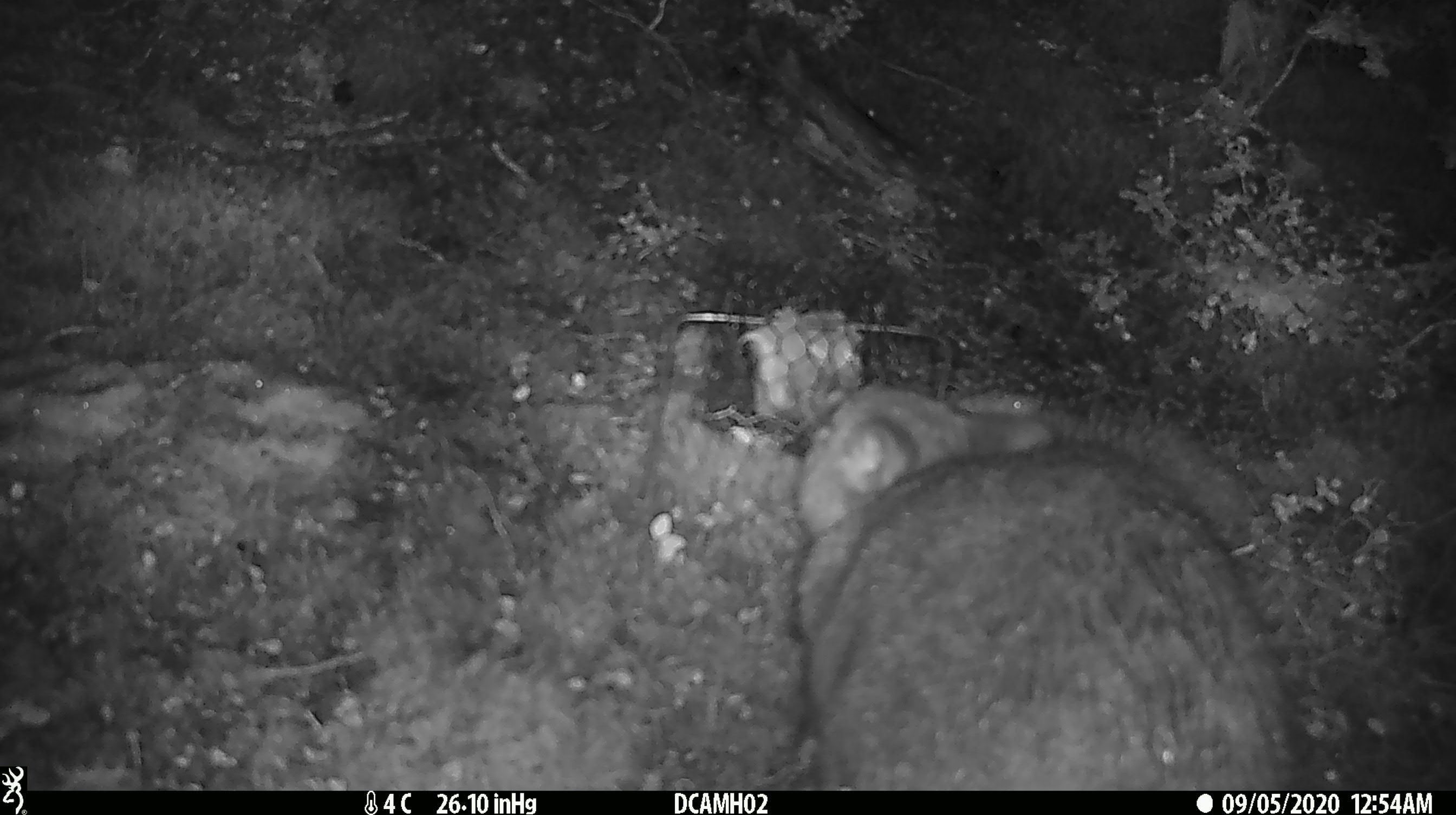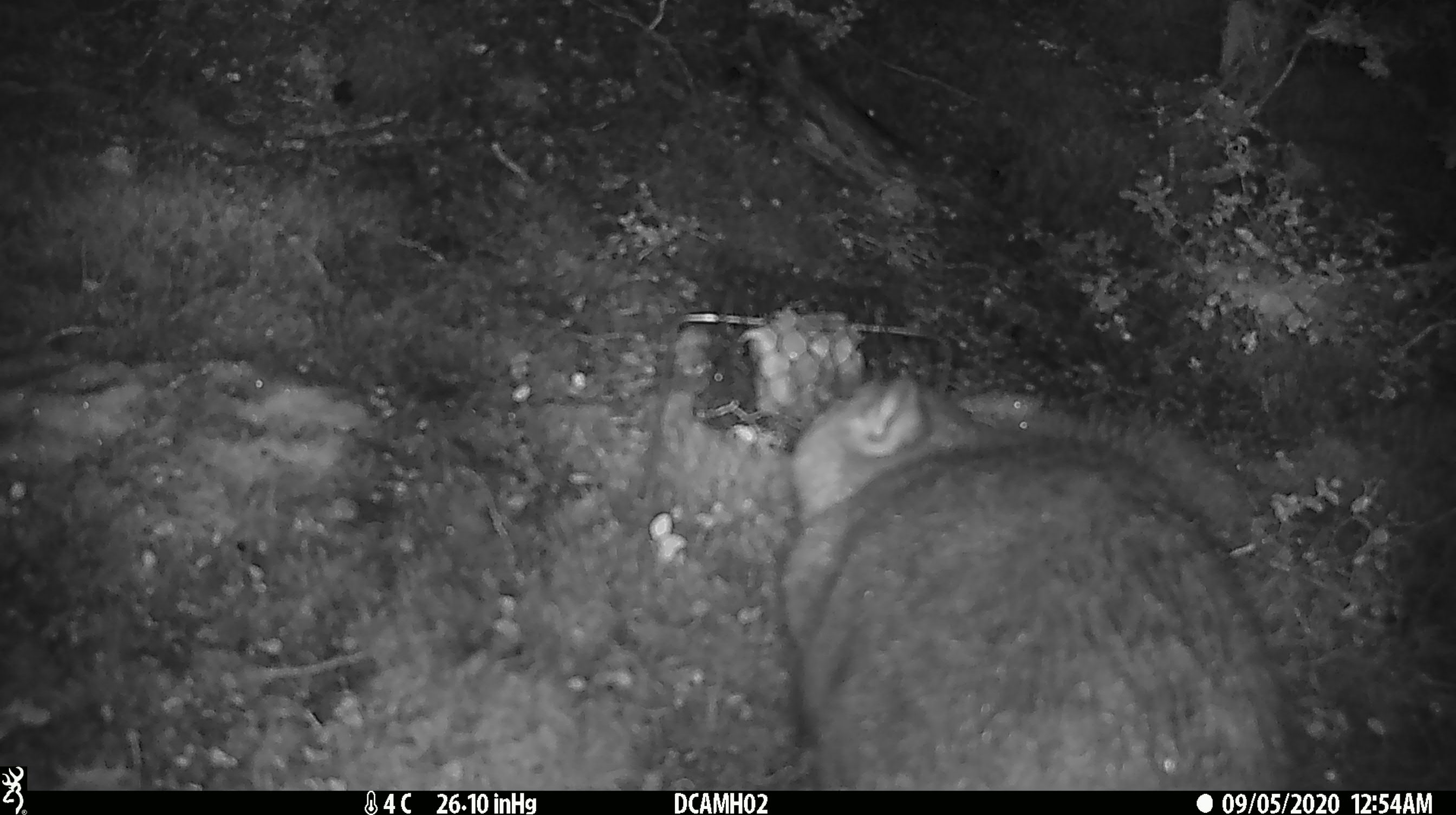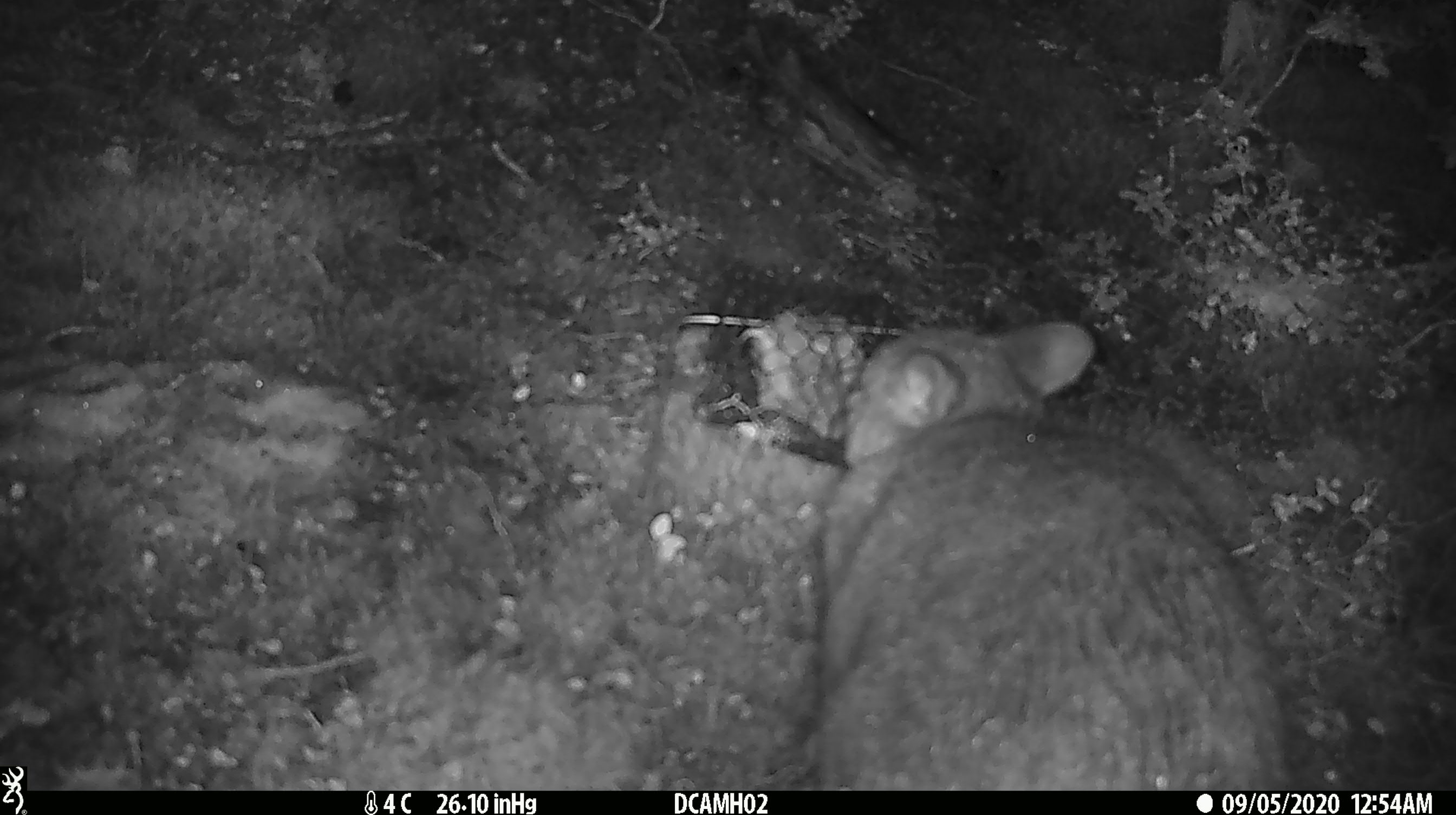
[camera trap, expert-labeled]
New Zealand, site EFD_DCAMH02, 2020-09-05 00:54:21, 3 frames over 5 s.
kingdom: Animalia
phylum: Chordata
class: Mammalia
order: Diprotodontia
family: Phalangeridae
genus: Trichosurus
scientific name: Trichosurus vulpecula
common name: common brushtail possum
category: possum